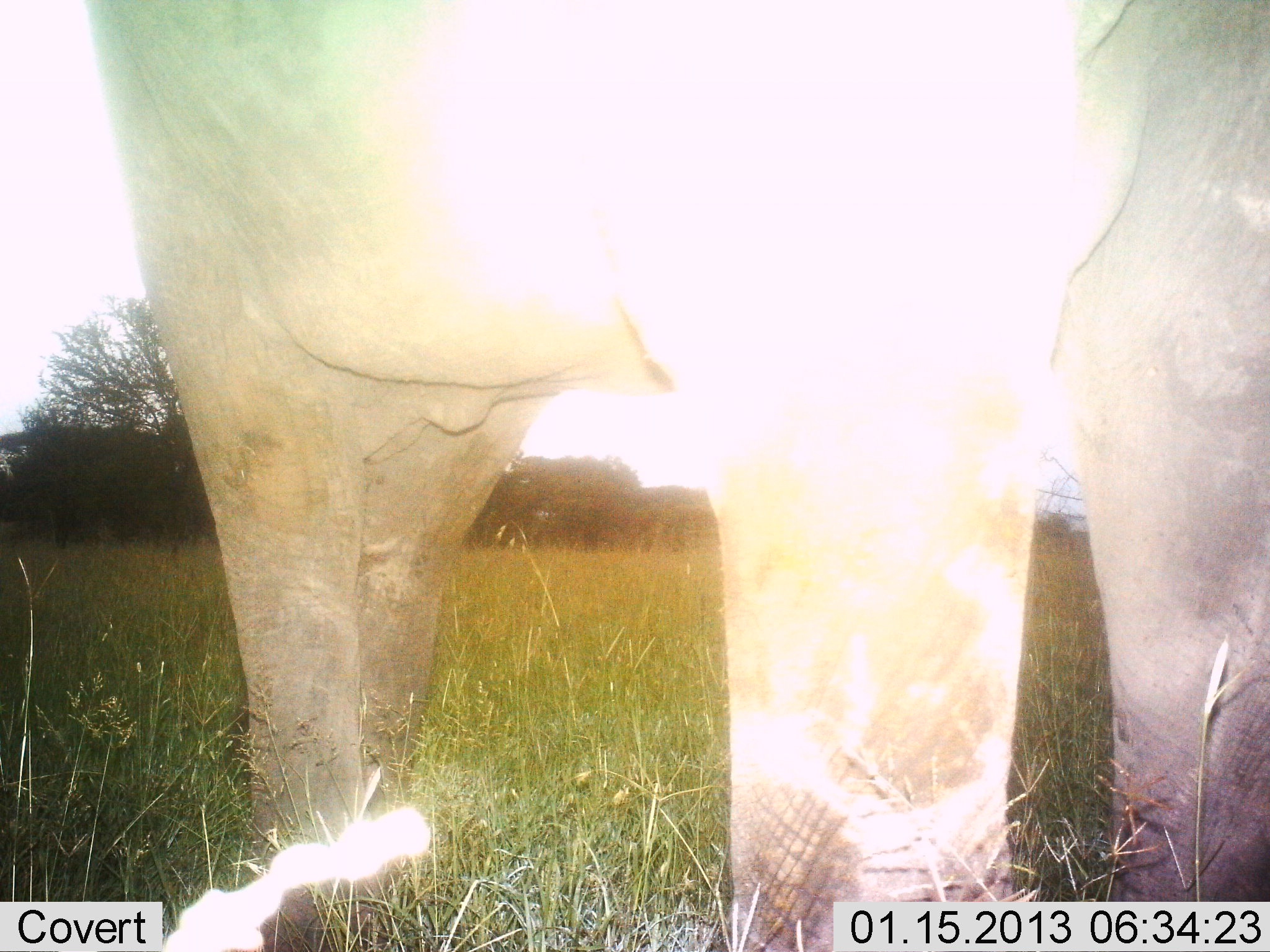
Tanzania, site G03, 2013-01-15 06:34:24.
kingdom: Animalia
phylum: Chordata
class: Mammalia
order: Proboscidea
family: Elephantidae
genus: Loxodonta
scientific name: Loxodonta africana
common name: african bush elephant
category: elephant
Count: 1.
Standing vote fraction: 96%.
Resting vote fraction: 4%.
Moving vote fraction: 0%.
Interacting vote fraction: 0%.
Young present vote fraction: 4%.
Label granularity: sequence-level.